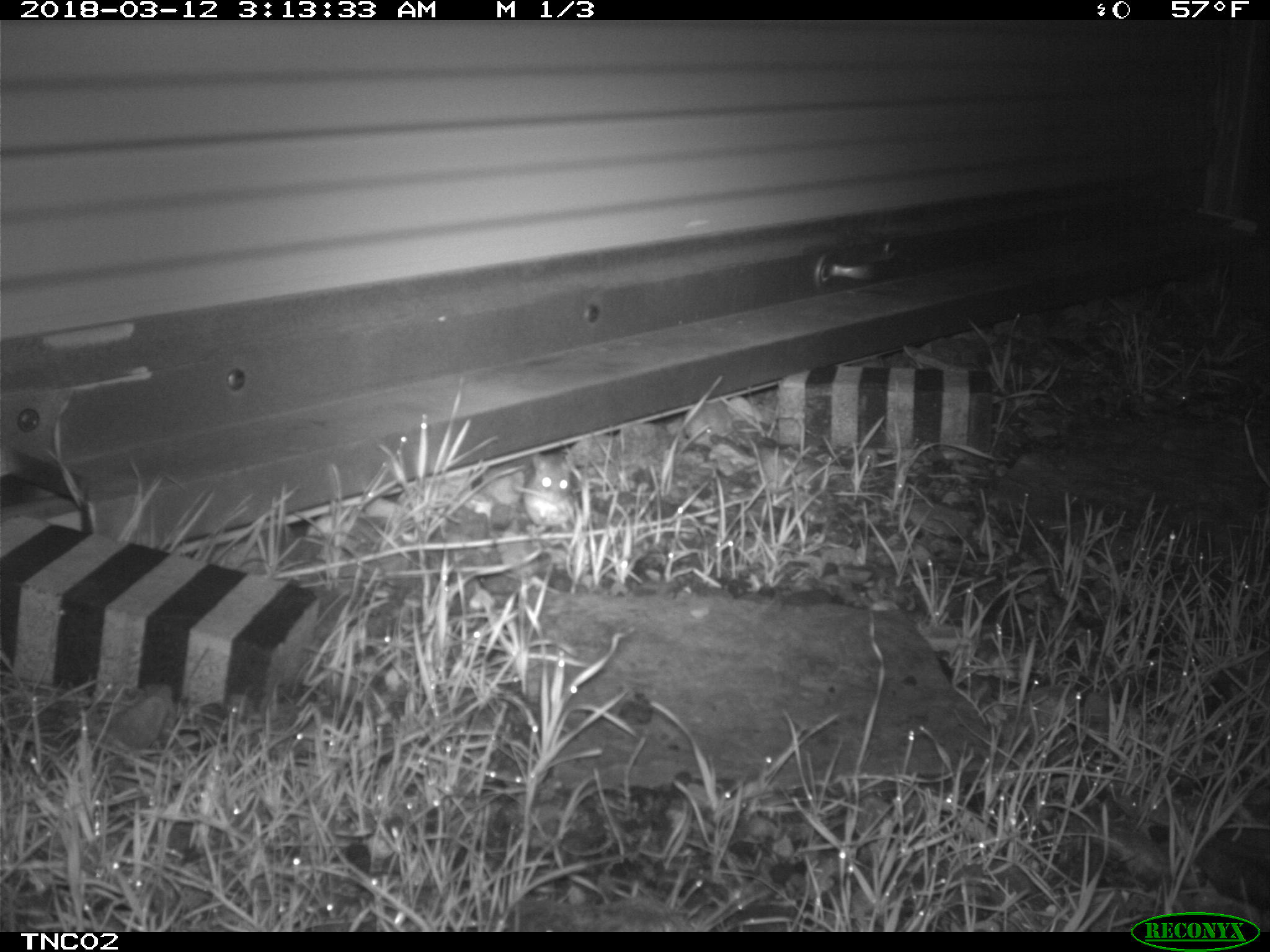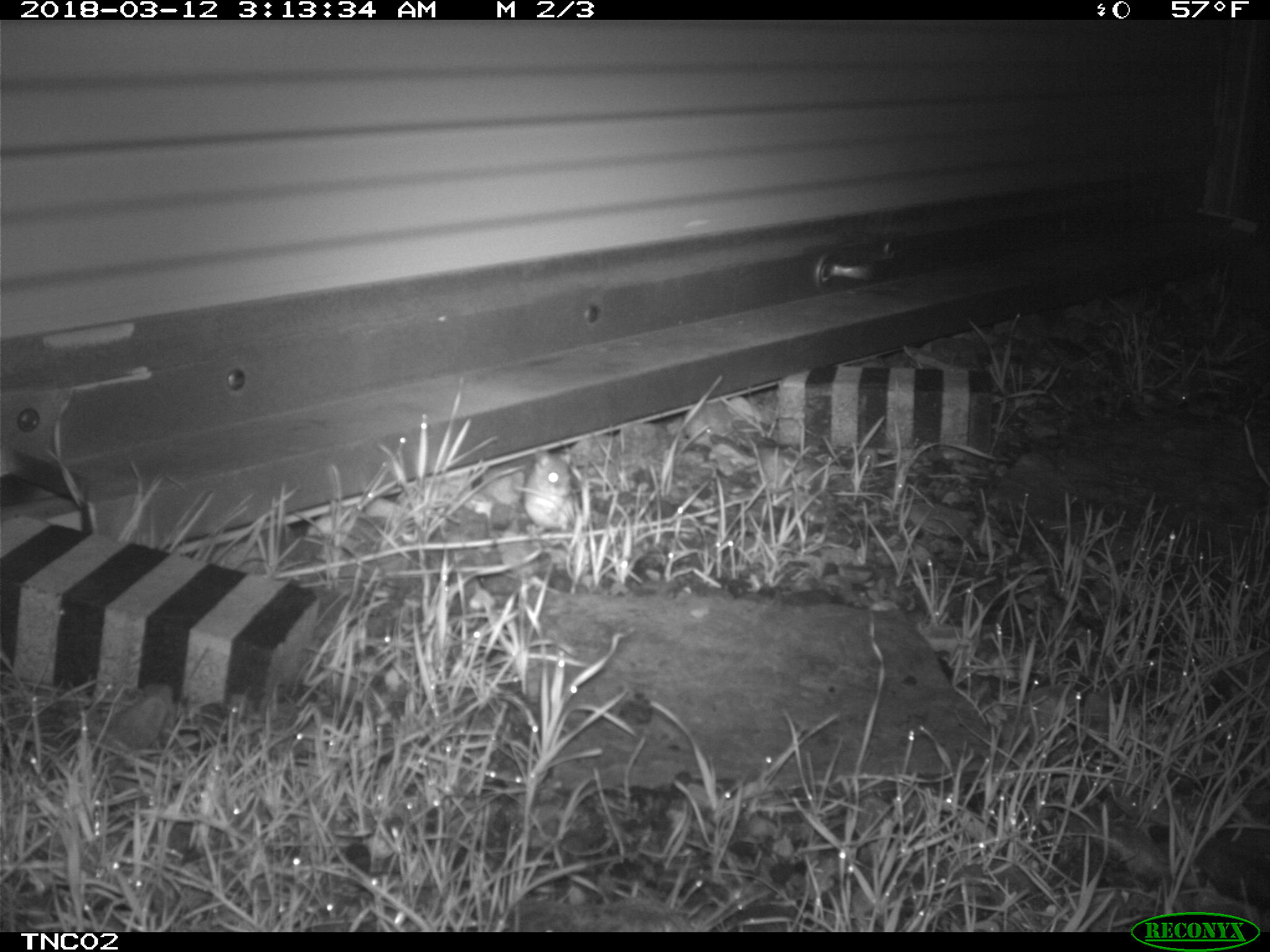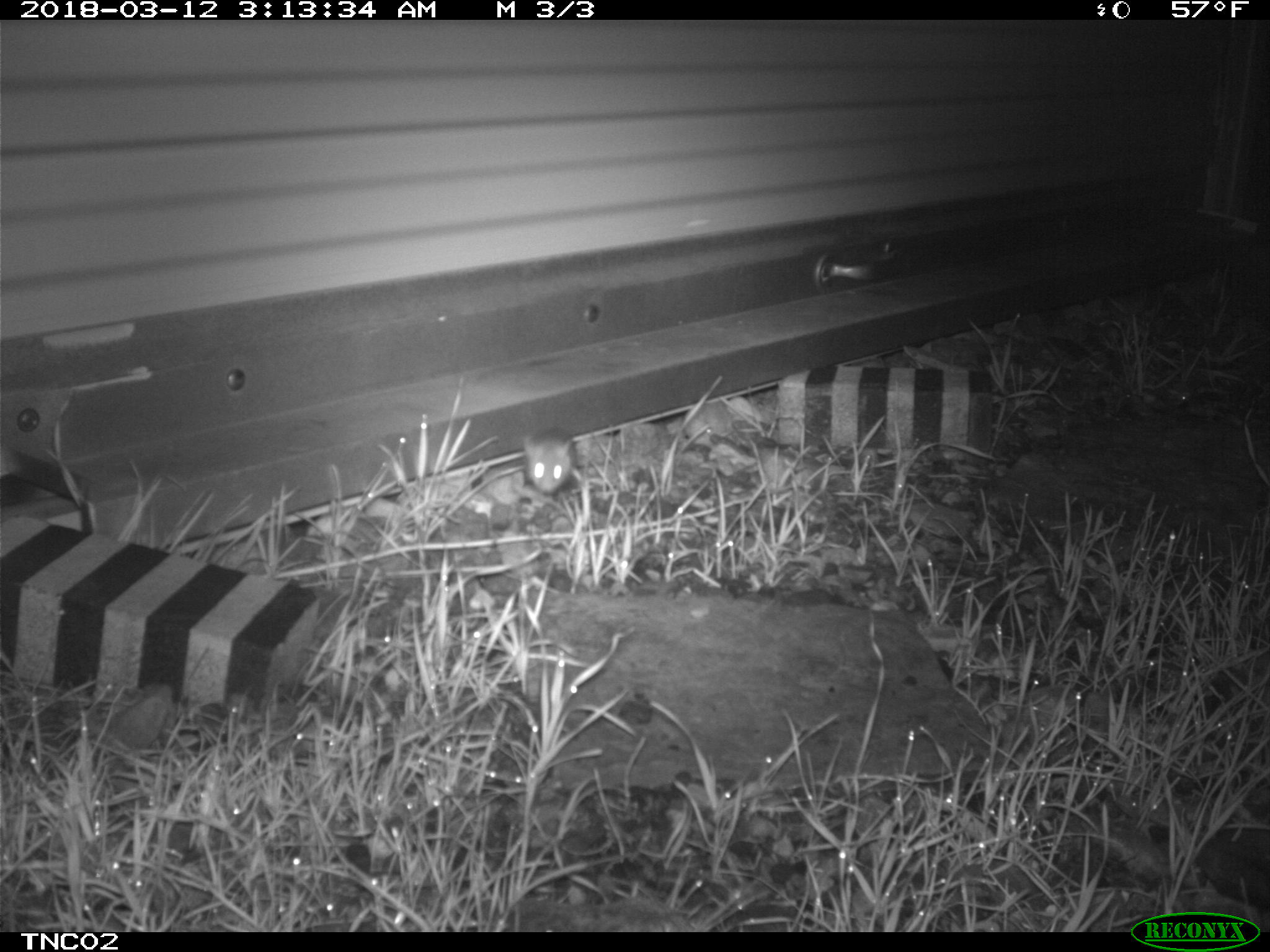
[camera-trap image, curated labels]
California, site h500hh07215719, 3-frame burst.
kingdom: Animalia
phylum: Chordata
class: Mammalia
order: Rodentia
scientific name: Rodentia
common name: rodent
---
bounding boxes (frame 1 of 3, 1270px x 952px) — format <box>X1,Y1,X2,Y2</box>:
rodent: <box>531,451,573,497</box>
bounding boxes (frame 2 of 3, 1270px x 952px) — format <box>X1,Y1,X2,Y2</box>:
rodent: <box>523,447,577,534</box>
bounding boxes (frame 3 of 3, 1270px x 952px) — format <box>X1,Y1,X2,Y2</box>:
rodent: <box>520,427,574,495</box>